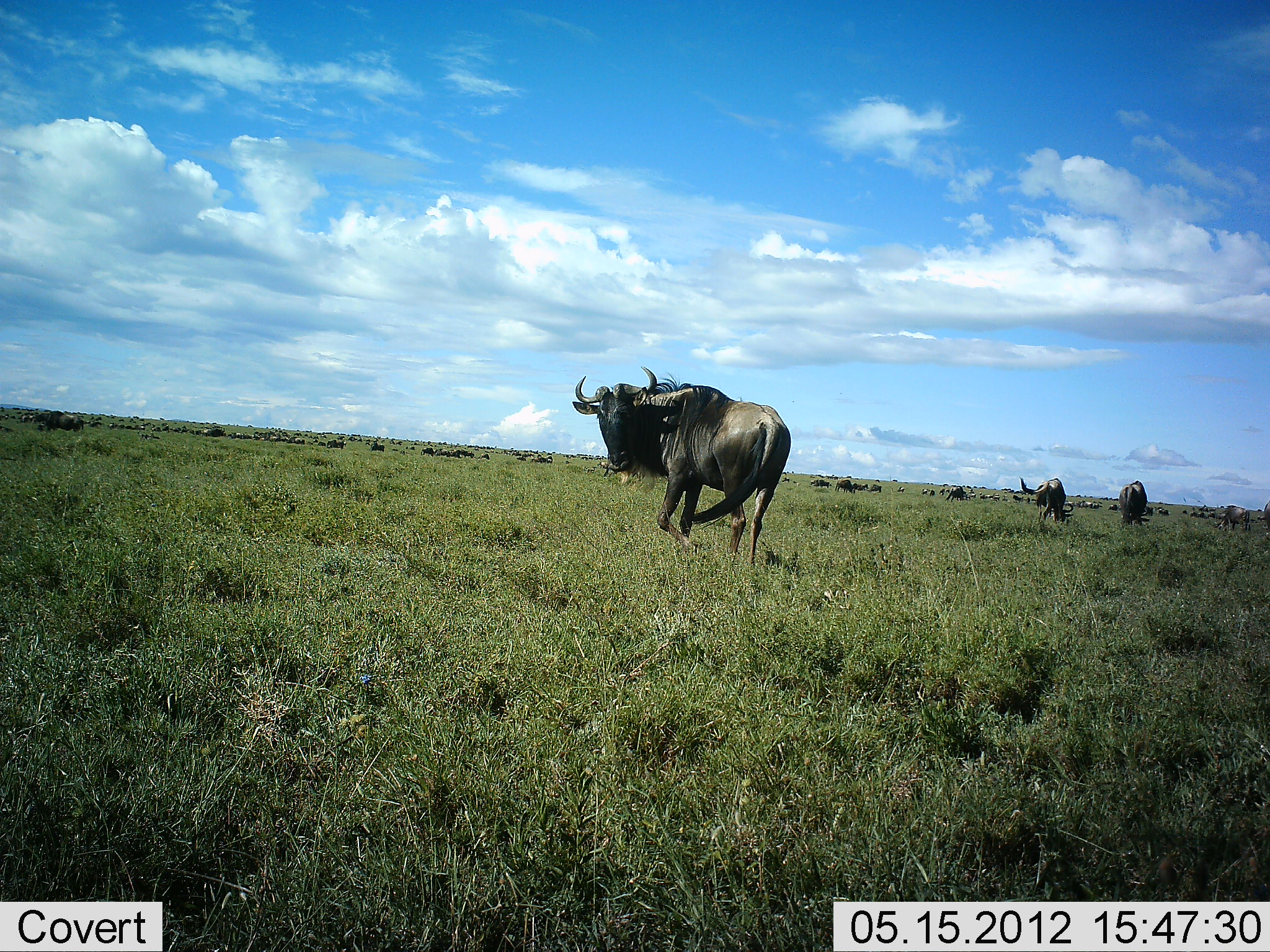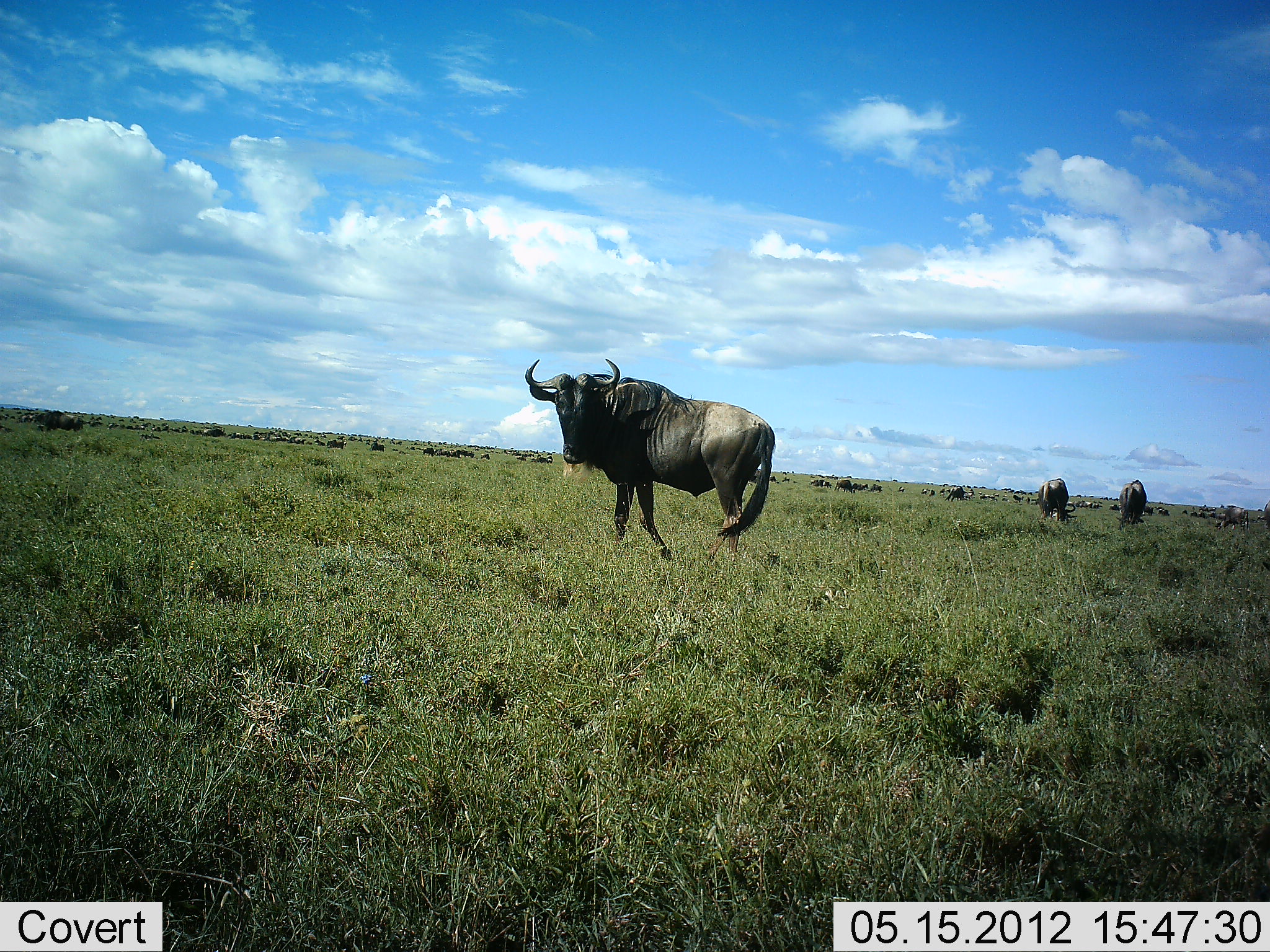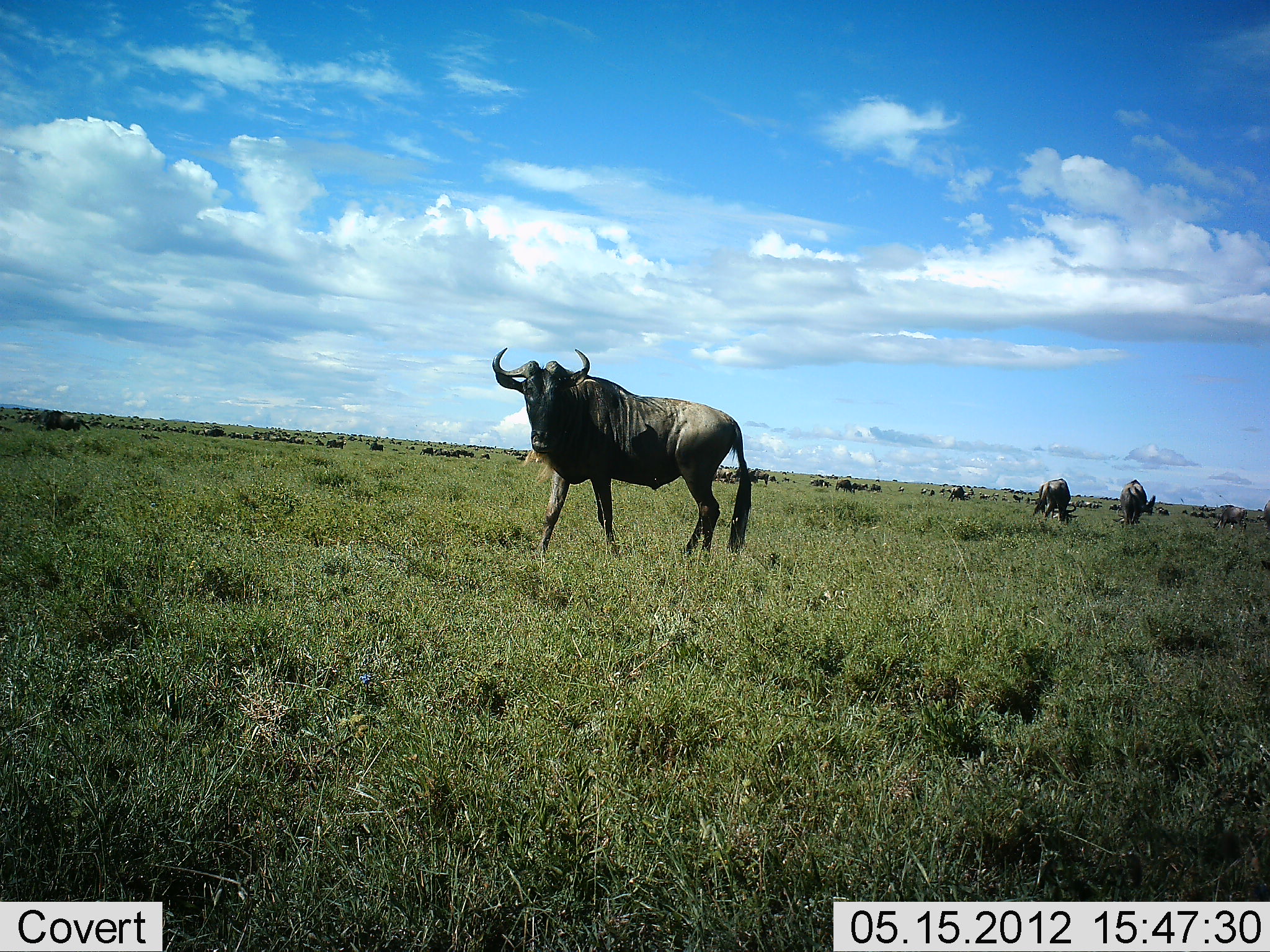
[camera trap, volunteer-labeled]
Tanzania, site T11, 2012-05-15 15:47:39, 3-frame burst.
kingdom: Animalia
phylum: Chordata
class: Mammalia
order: Artiodactyla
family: Bovidae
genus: Connochaetes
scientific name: Connochaetes taurinus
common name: blue wildebeest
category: wildebeest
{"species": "wildebeest (blue wildebeest) (Connochaetes taurinus)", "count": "3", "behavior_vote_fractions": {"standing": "50%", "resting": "0%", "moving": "40%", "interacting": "0%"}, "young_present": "0%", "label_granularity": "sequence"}